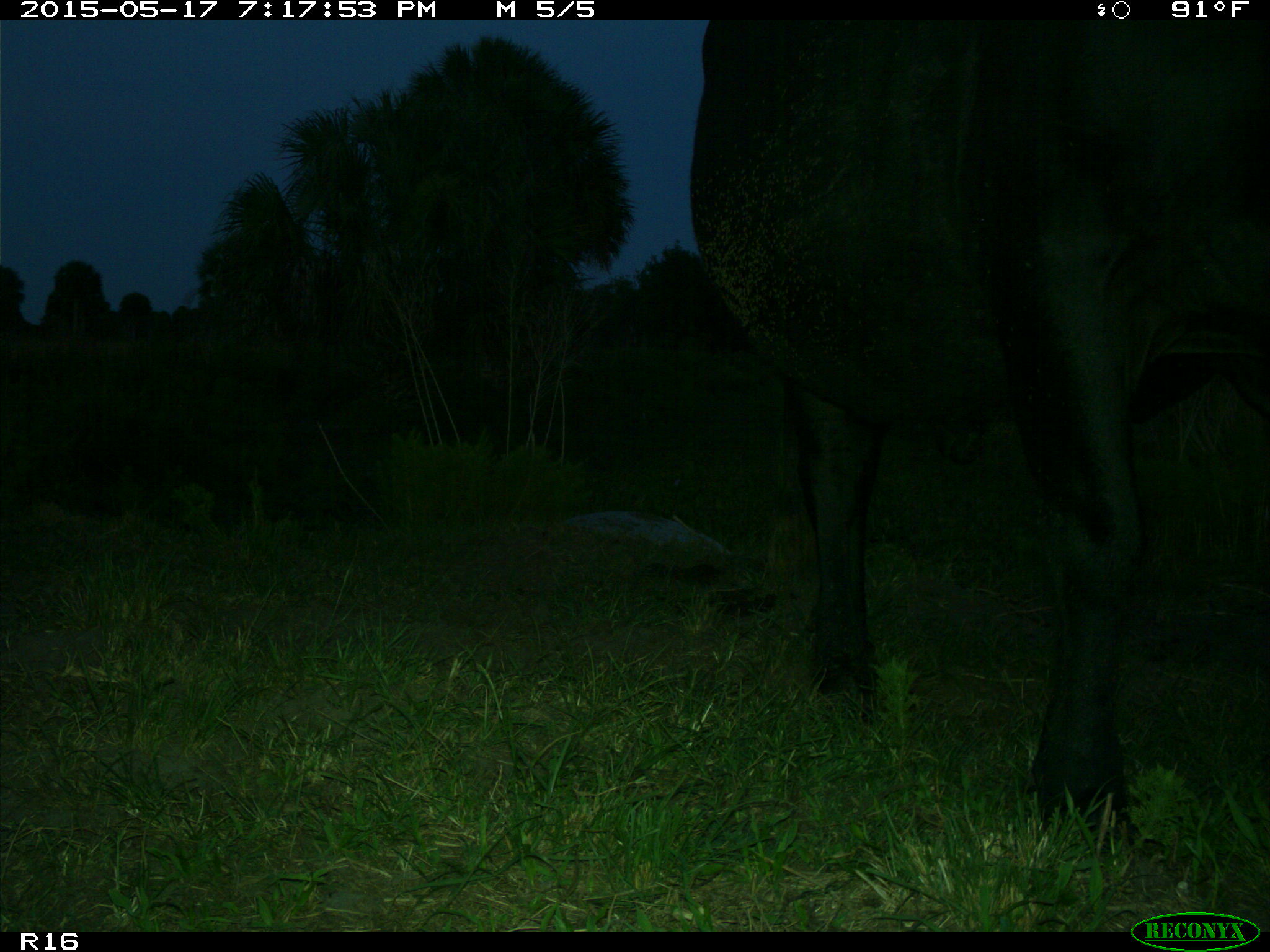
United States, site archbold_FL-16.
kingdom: Animalia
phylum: Chordata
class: Mammalia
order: Artiodactyla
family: Bovidae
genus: Bos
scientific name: Bos taurus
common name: domestic cow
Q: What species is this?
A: Bos taurus (domestic cow).